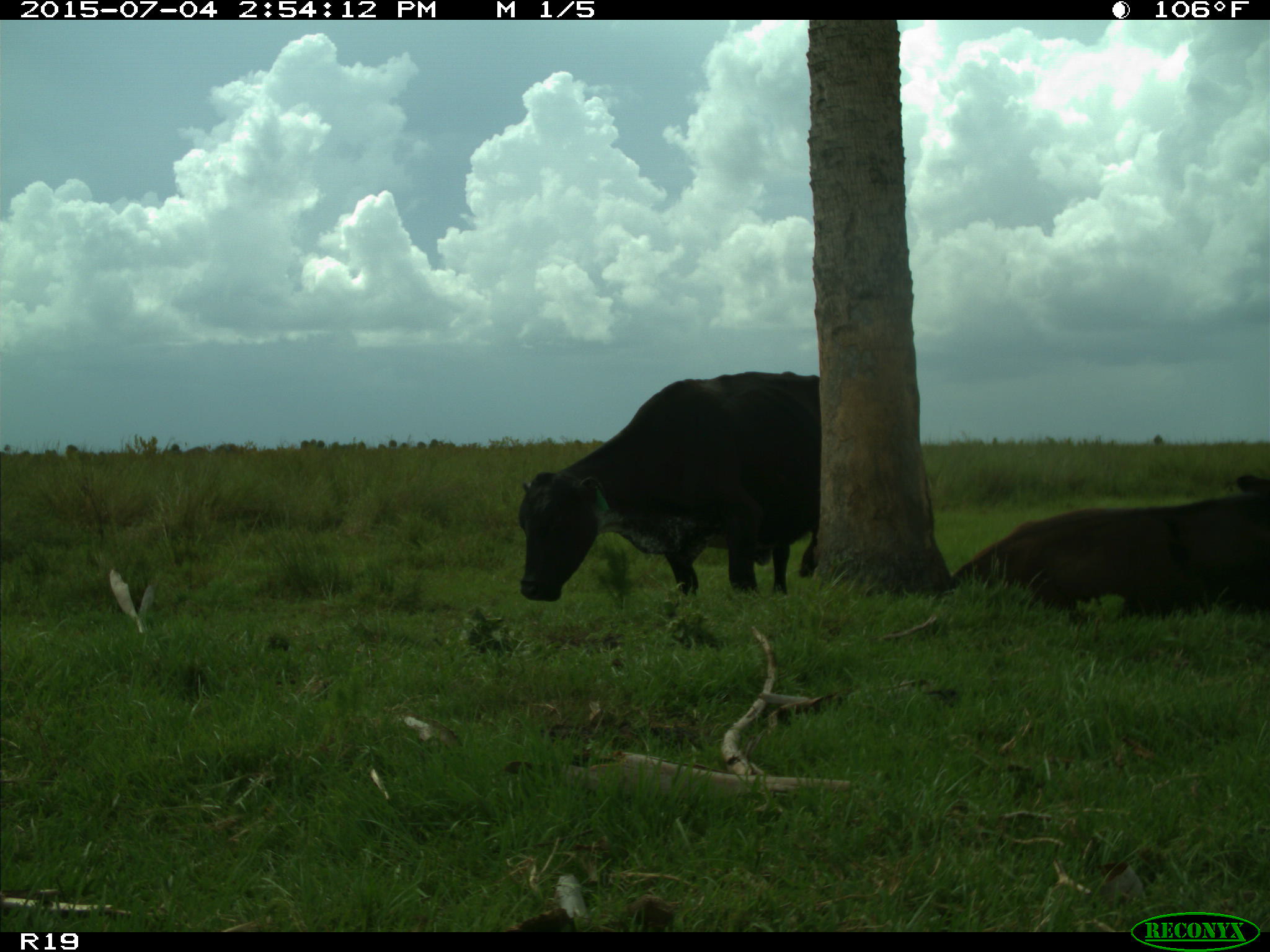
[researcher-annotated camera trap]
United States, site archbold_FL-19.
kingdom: Animalia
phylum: Chordata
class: Mammalia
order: Artiodactyla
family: Bovidae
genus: Bos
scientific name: Bos taurus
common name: domestic cow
Bos taurus (domestic cow).